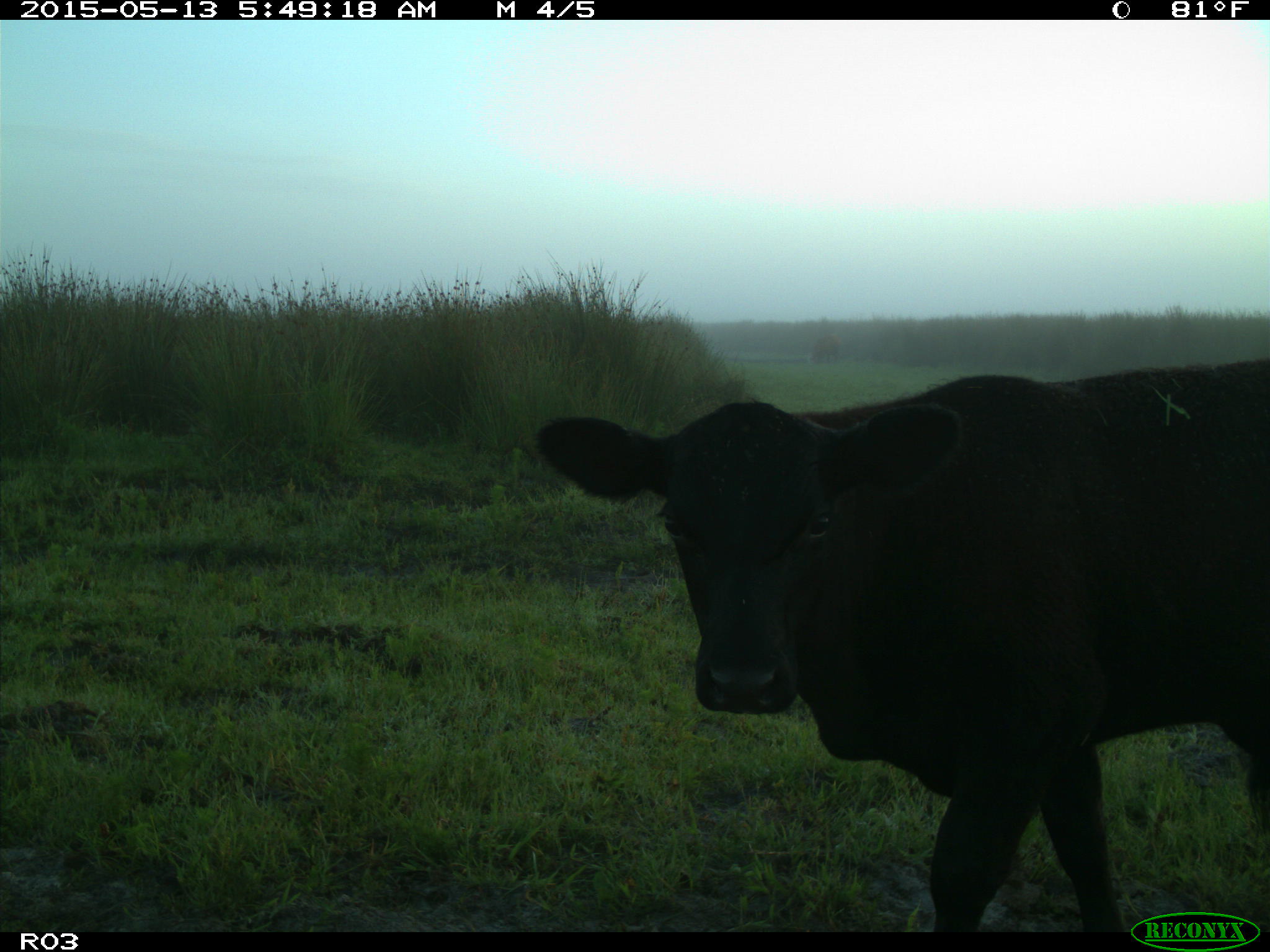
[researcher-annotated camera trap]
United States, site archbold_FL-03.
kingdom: Animalia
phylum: Chordata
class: Mammalia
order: Artiodactyla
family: Bovidae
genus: Bos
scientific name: Bos taurus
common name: domestic cow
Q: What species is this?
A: Bos taurus (domestic cow).